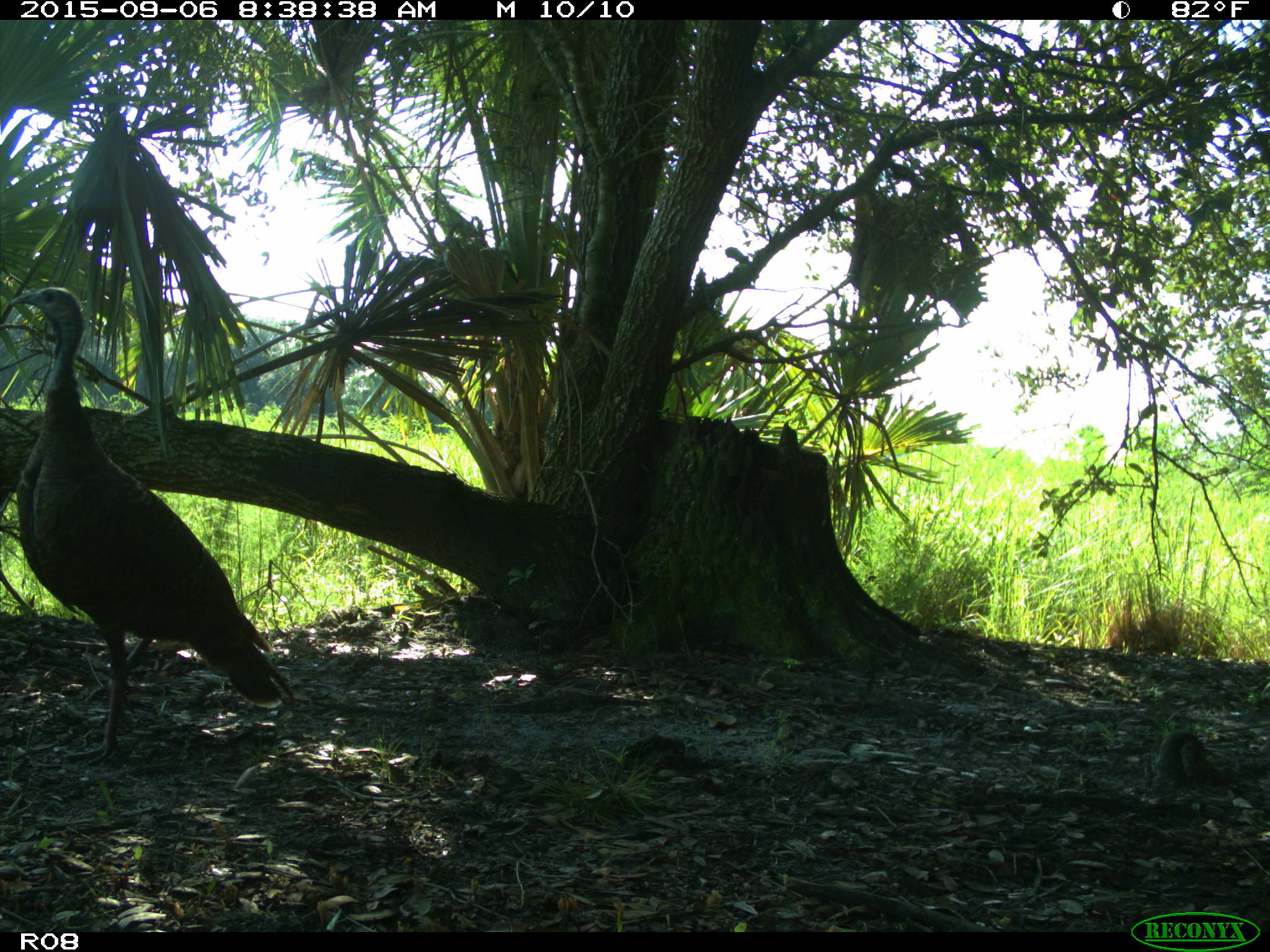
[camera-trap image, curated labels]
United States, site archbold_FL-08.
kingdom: Animalia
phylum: Chordata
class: Aves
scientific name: Aves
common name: birds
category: unidentified bird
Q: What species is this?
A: Unidentified bird (birds) (Aves).